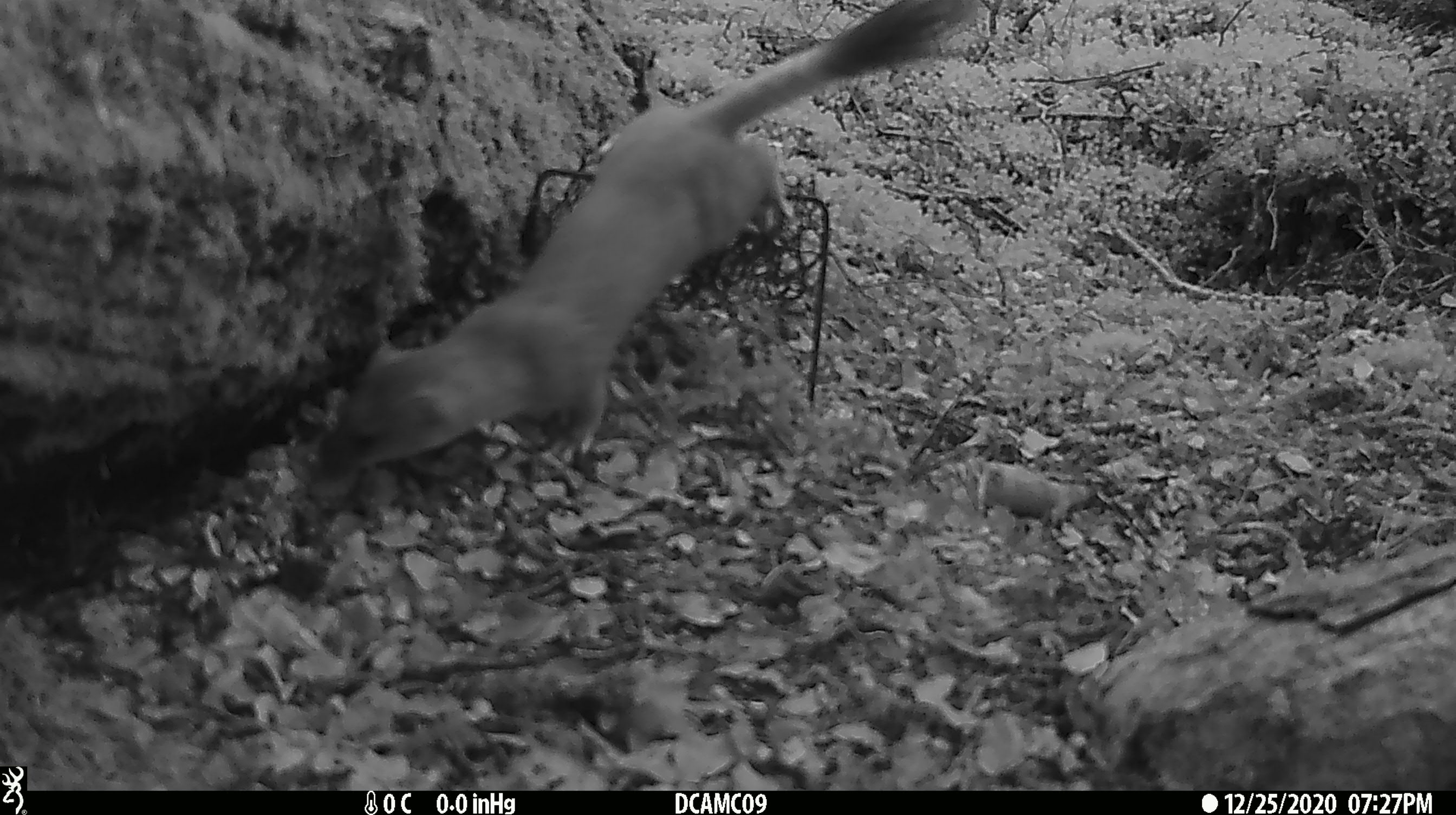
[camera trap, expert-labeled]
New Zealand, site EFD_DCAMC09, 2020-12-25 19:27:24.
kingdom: Animalia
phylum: Chordata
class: Mammalia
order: Carnivora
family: Mustelidae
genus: Mustela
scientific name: Mustela erminea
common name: stoat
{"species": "stoat (Mustela erminea)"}